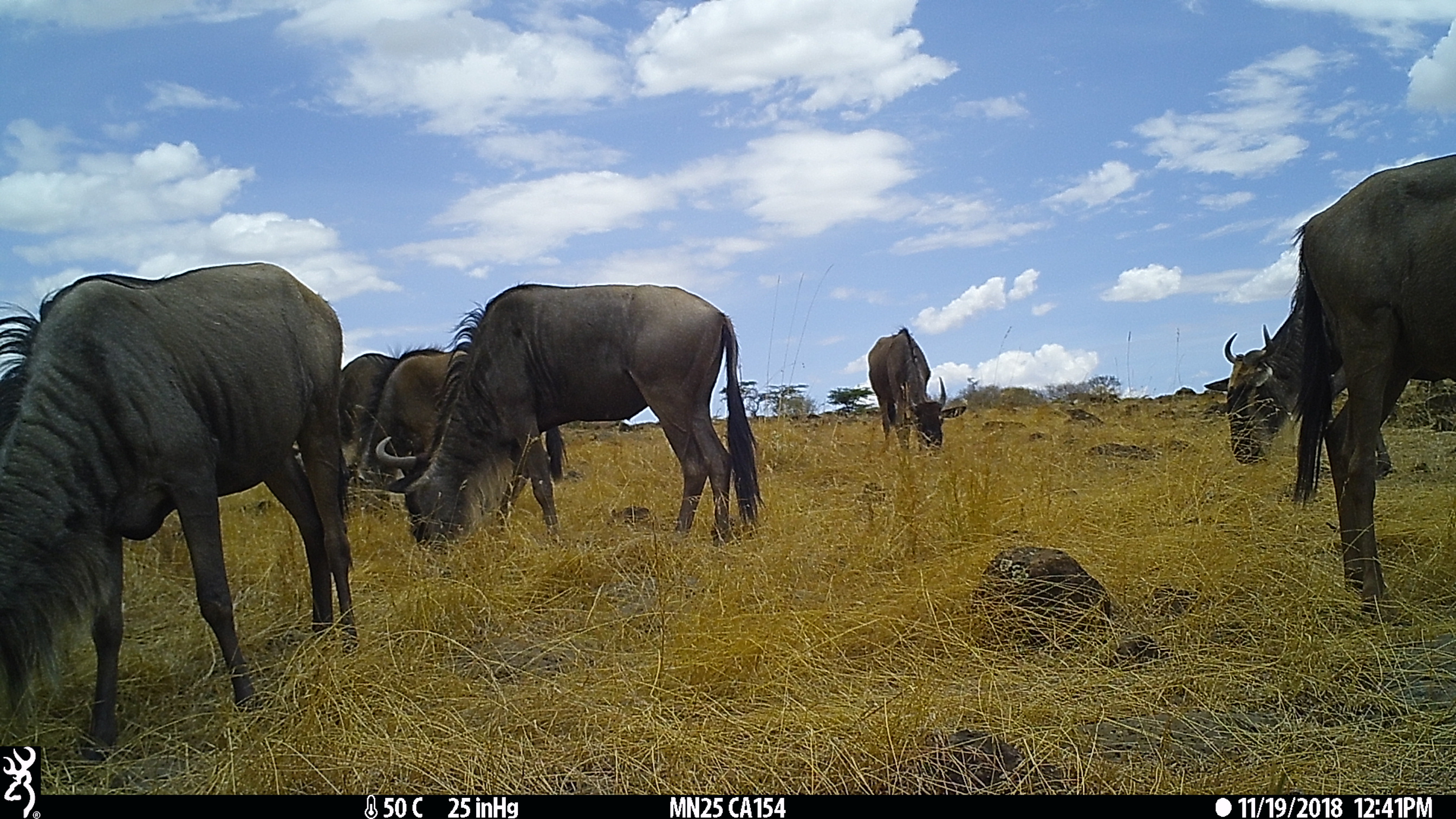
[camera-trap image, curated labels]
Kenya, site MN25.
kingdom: Animalia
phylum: Chordata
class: Mammalia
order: Artiodactyla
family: Bovidae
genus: Connochaetes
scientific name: Connochaetes taurinus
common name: blue wildebeest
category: wildebeest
Wildebeest (blue wildebeest) (Connochaetes taurinus).